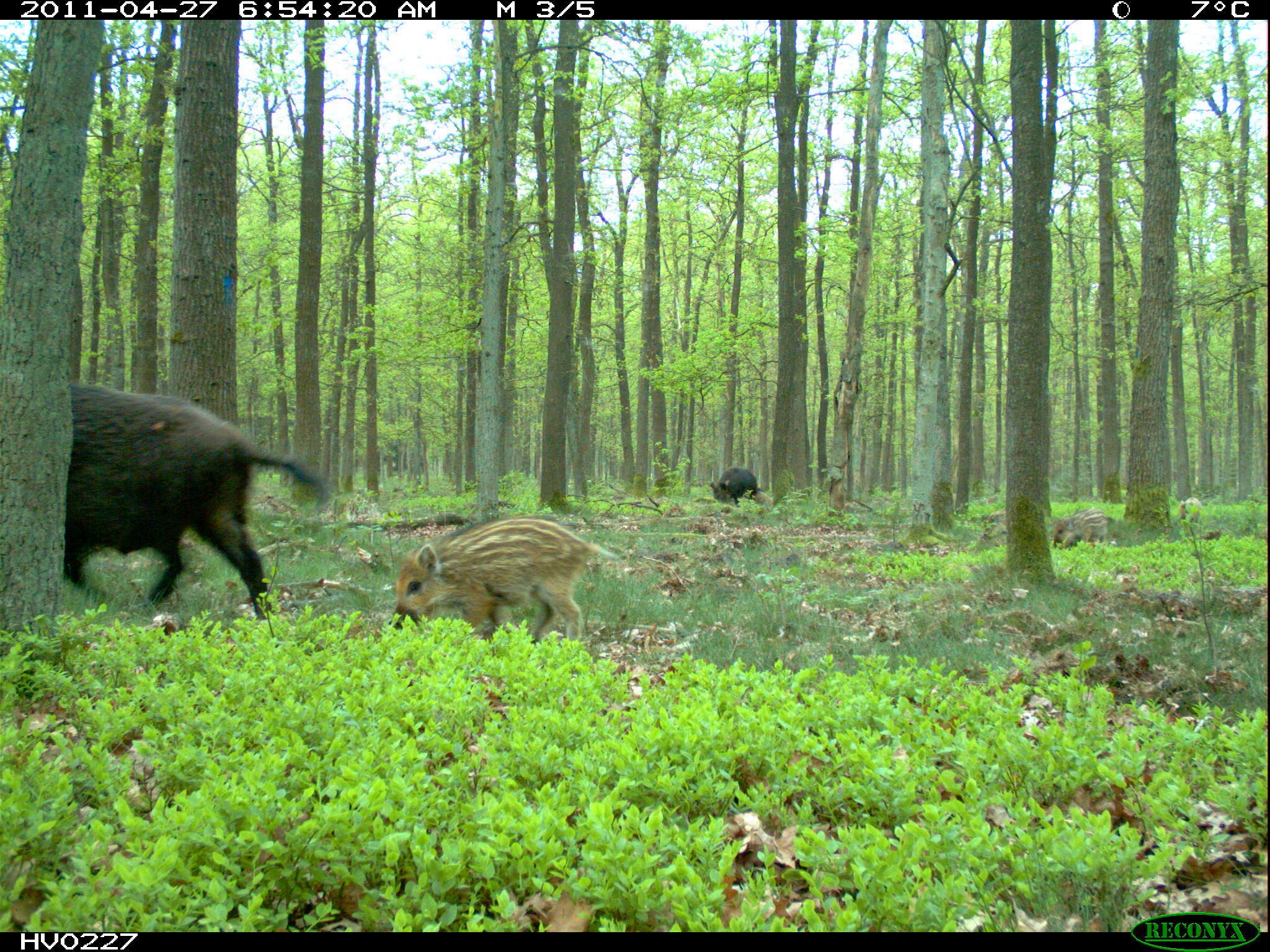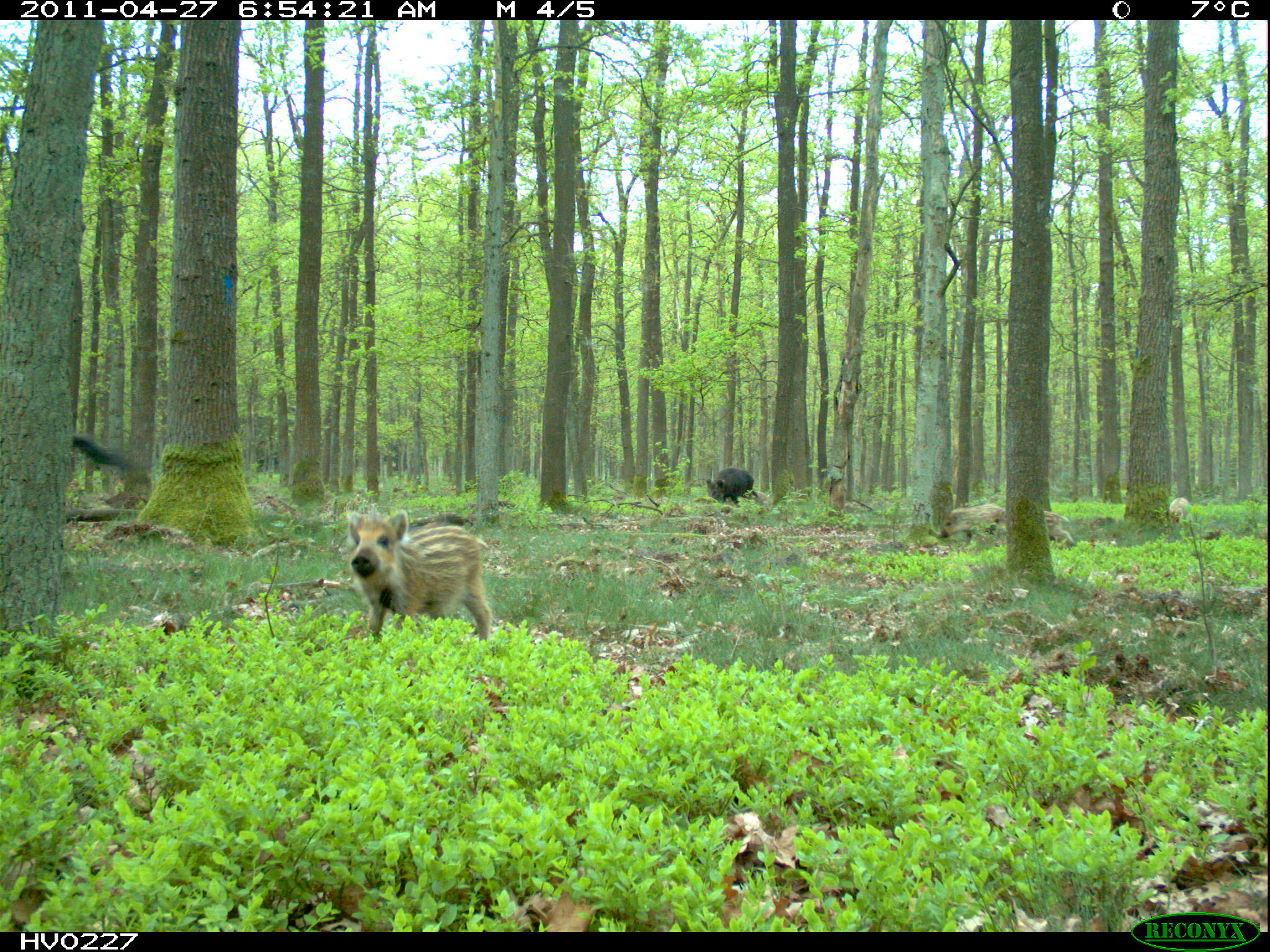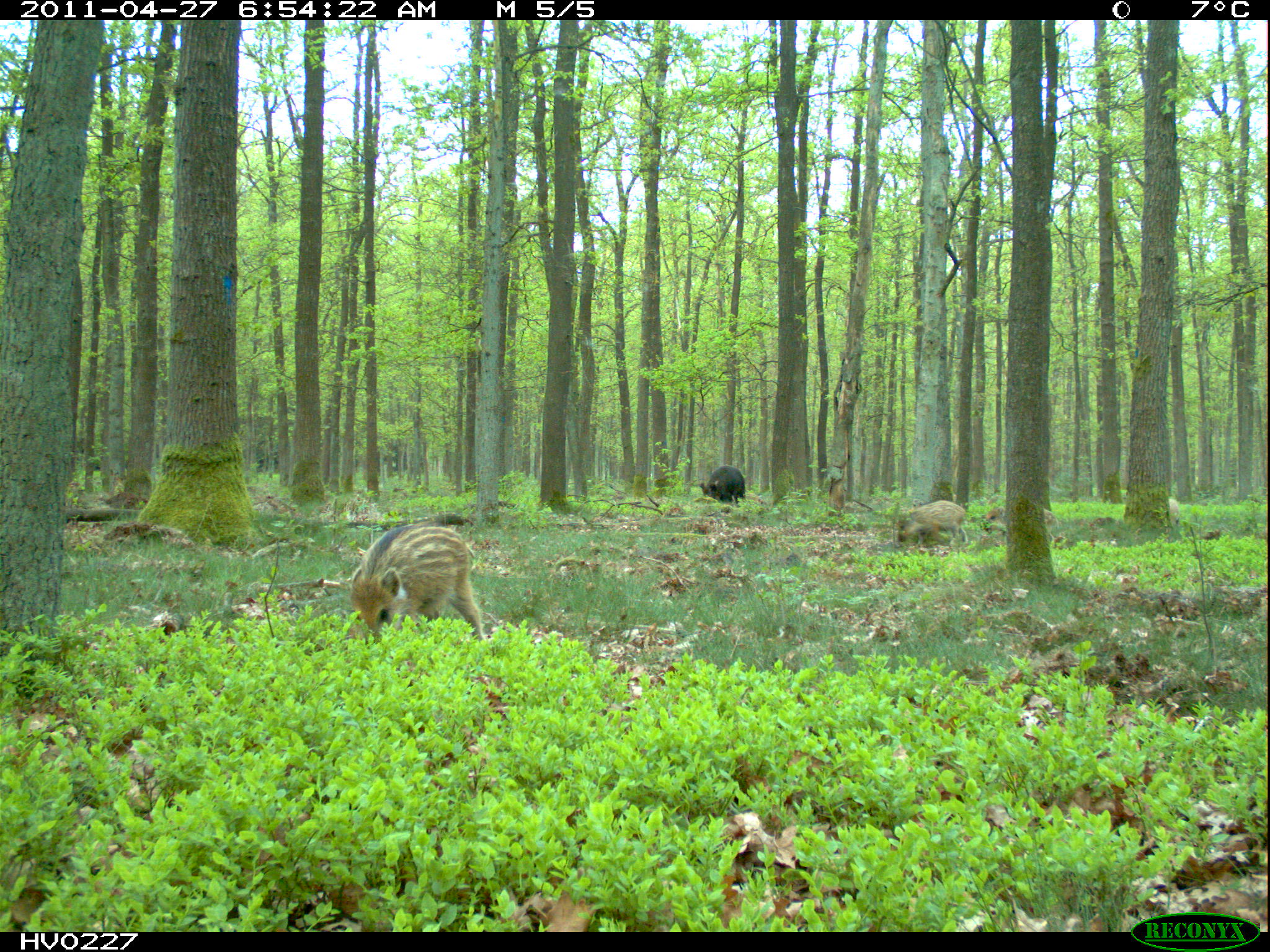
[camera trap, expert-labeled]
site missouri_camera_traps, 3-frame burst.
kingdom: Animalia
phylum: Chordata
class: Mammalia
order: Artiodactyla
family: Suidae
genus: Sus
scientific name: Sus scrofa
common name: wild boar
Wild boar (Sus scrofa). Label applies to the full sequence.